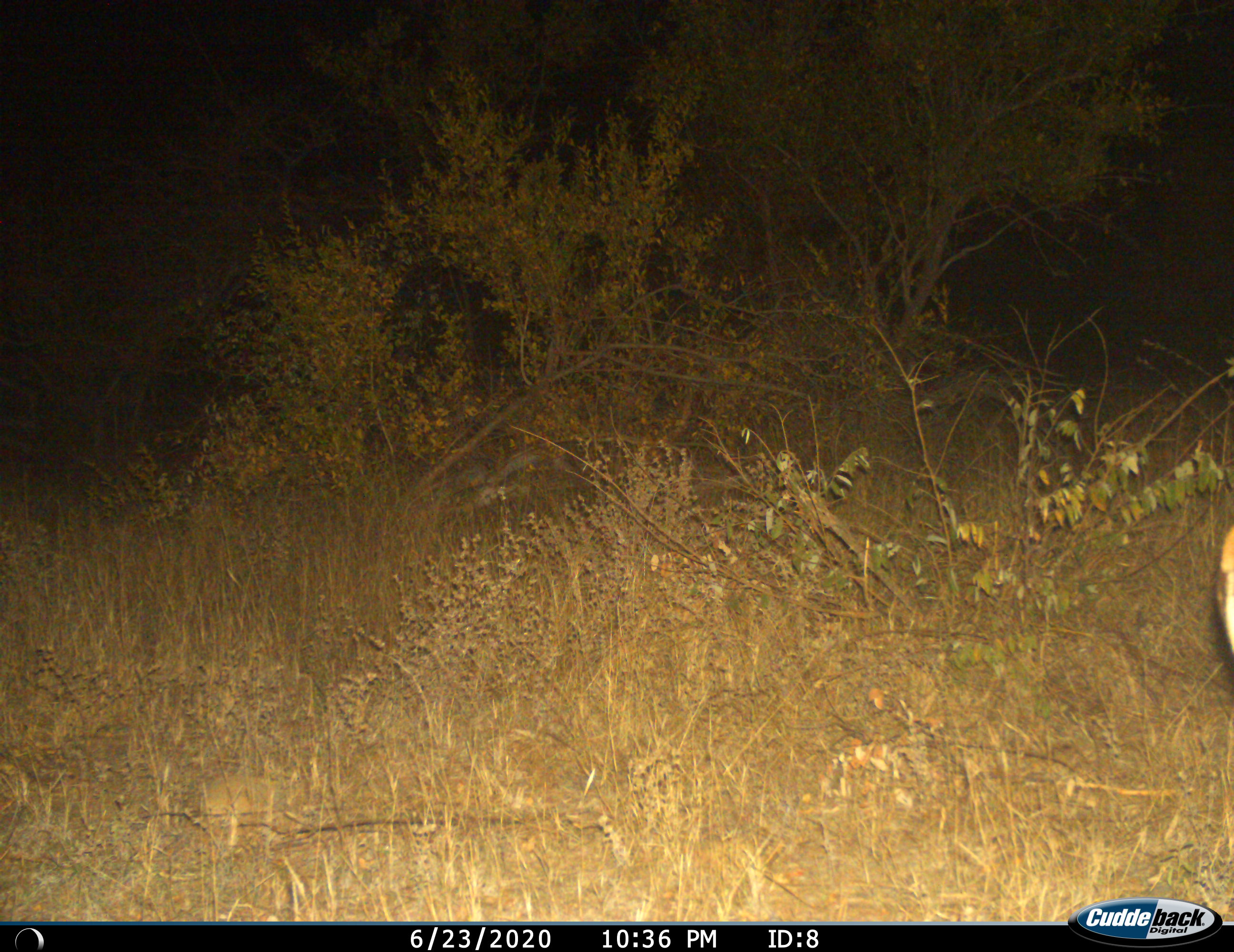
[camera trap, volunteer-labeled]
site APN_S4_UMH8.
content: unidentified animal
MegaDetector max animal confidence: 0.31